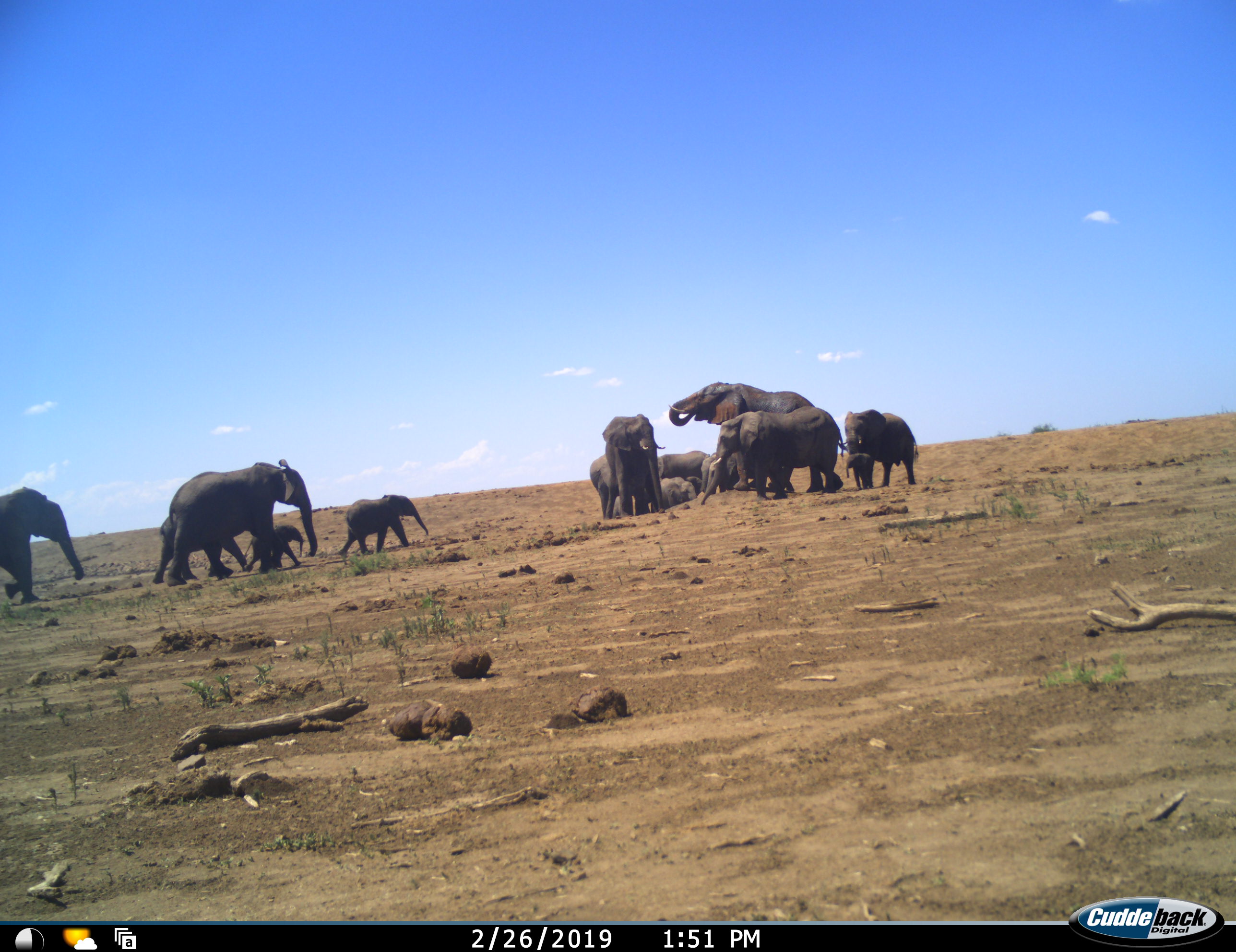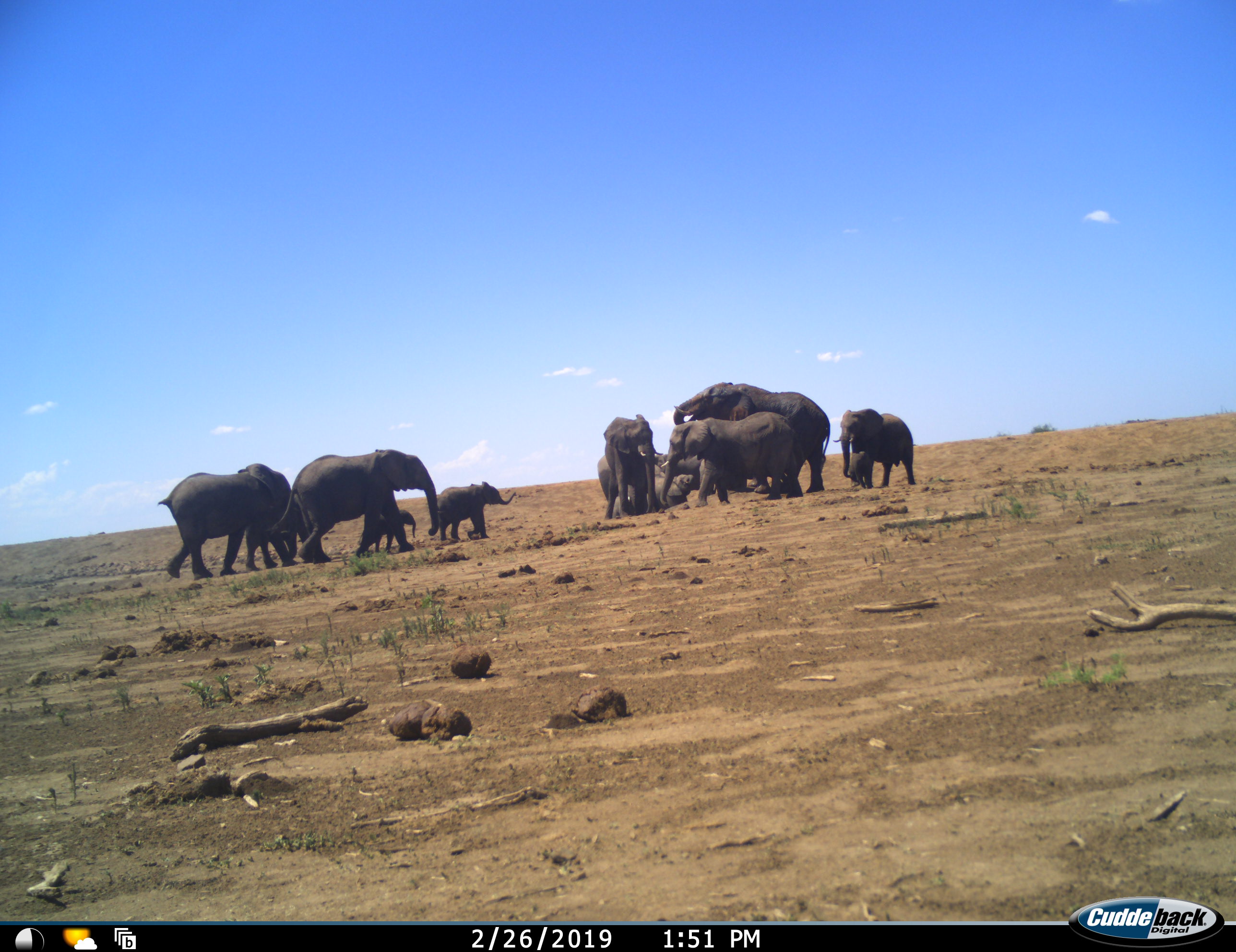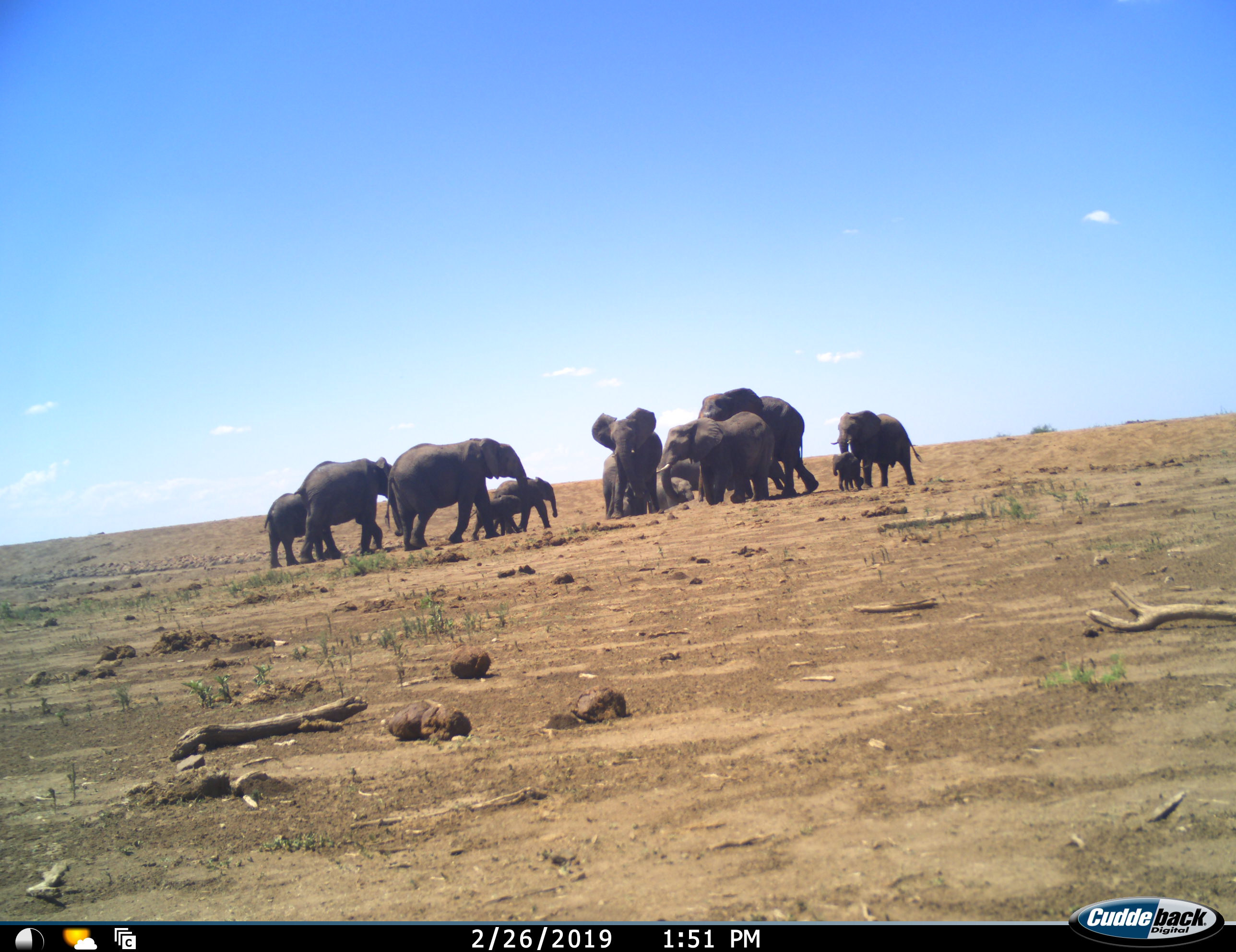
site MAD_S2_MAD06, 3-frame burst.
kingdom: Animalia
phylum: Chordata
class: Mammalia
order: Proboscidea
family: Elephantidae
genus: Loxodonta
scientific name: Loxodonta africana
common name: african bush elephant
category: elephant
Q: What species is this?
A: Elephant (african bush elephant) (Loxodonta africana).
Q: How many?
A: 11-50.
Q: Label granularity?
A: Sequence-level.